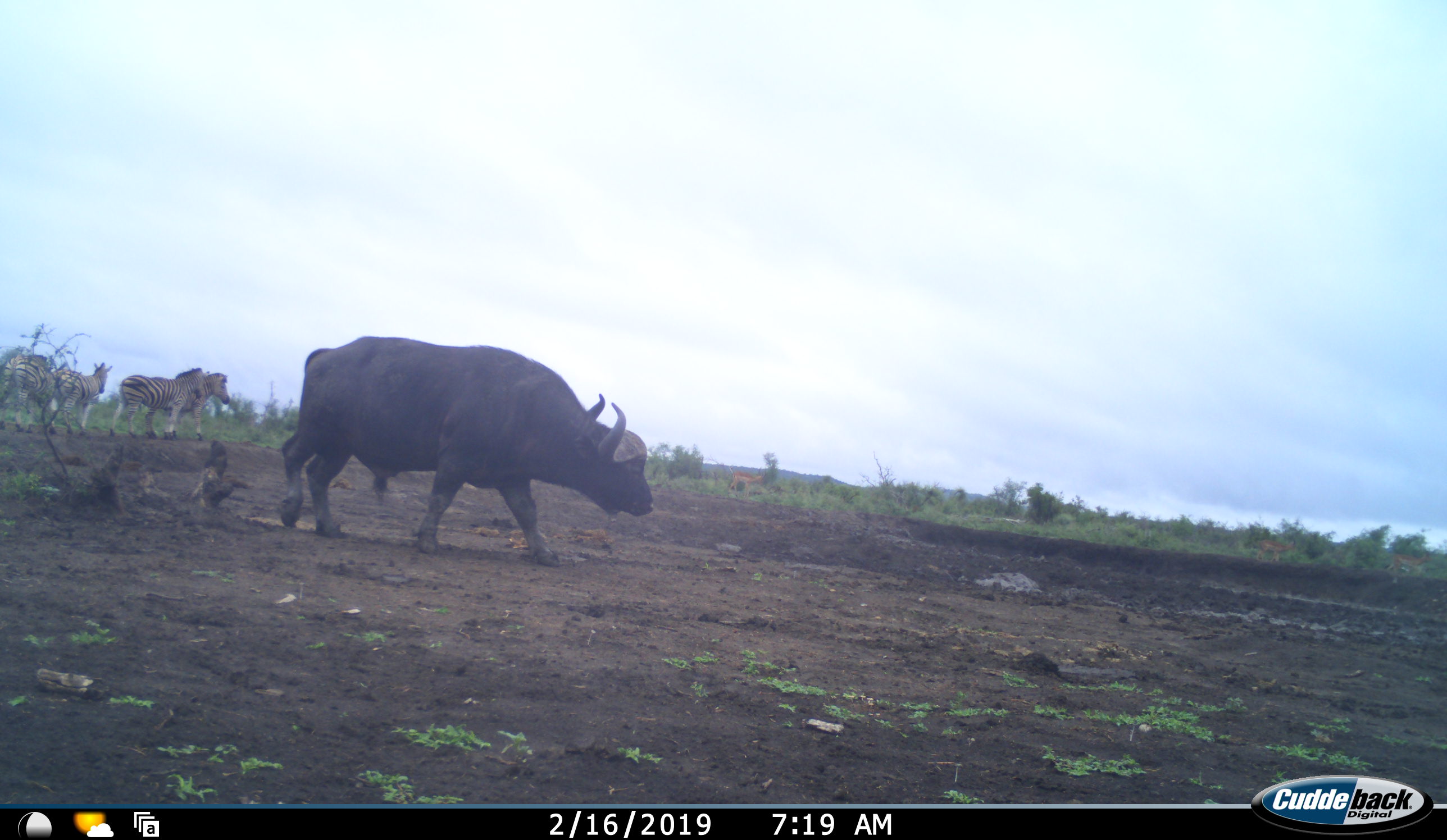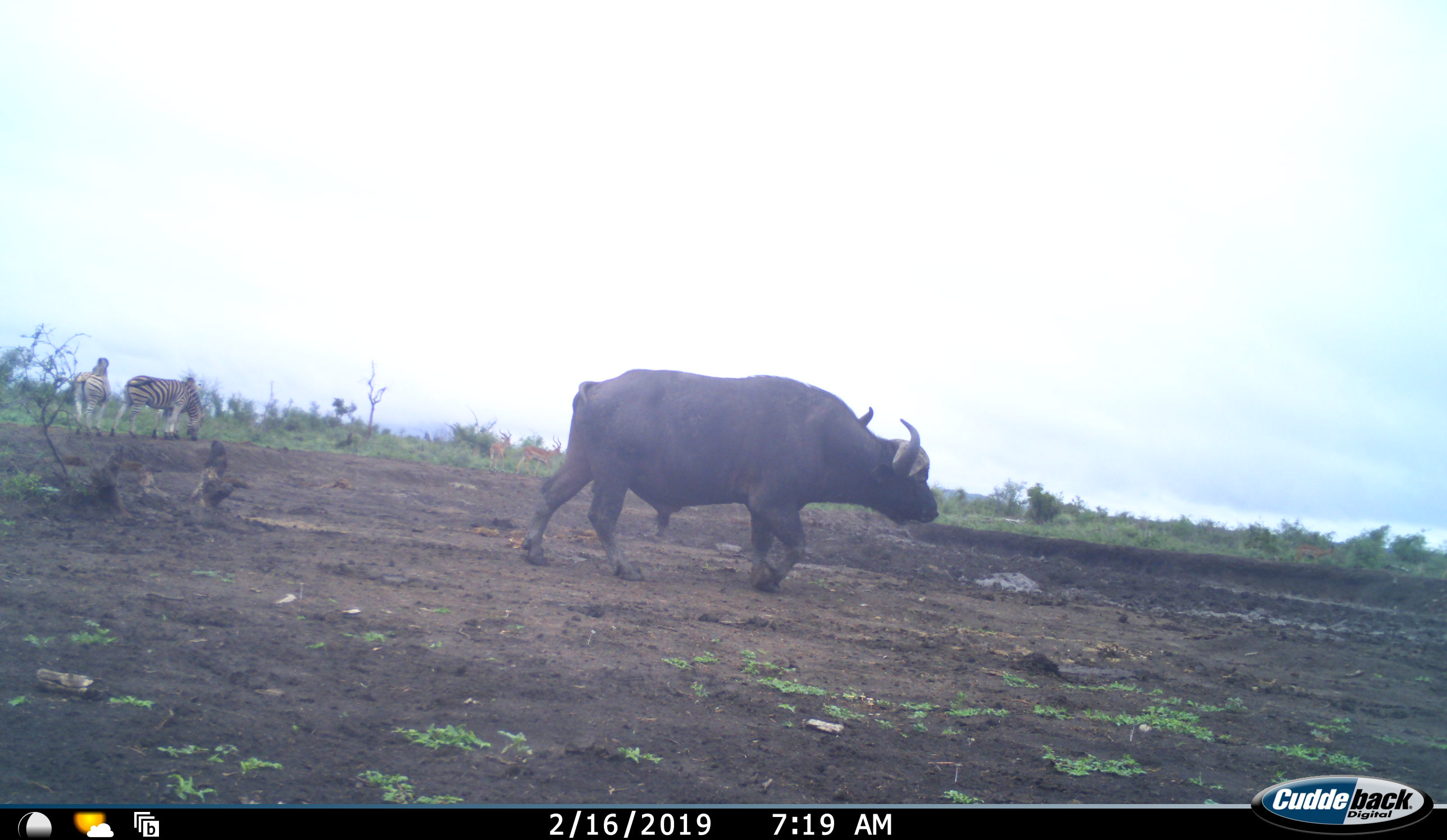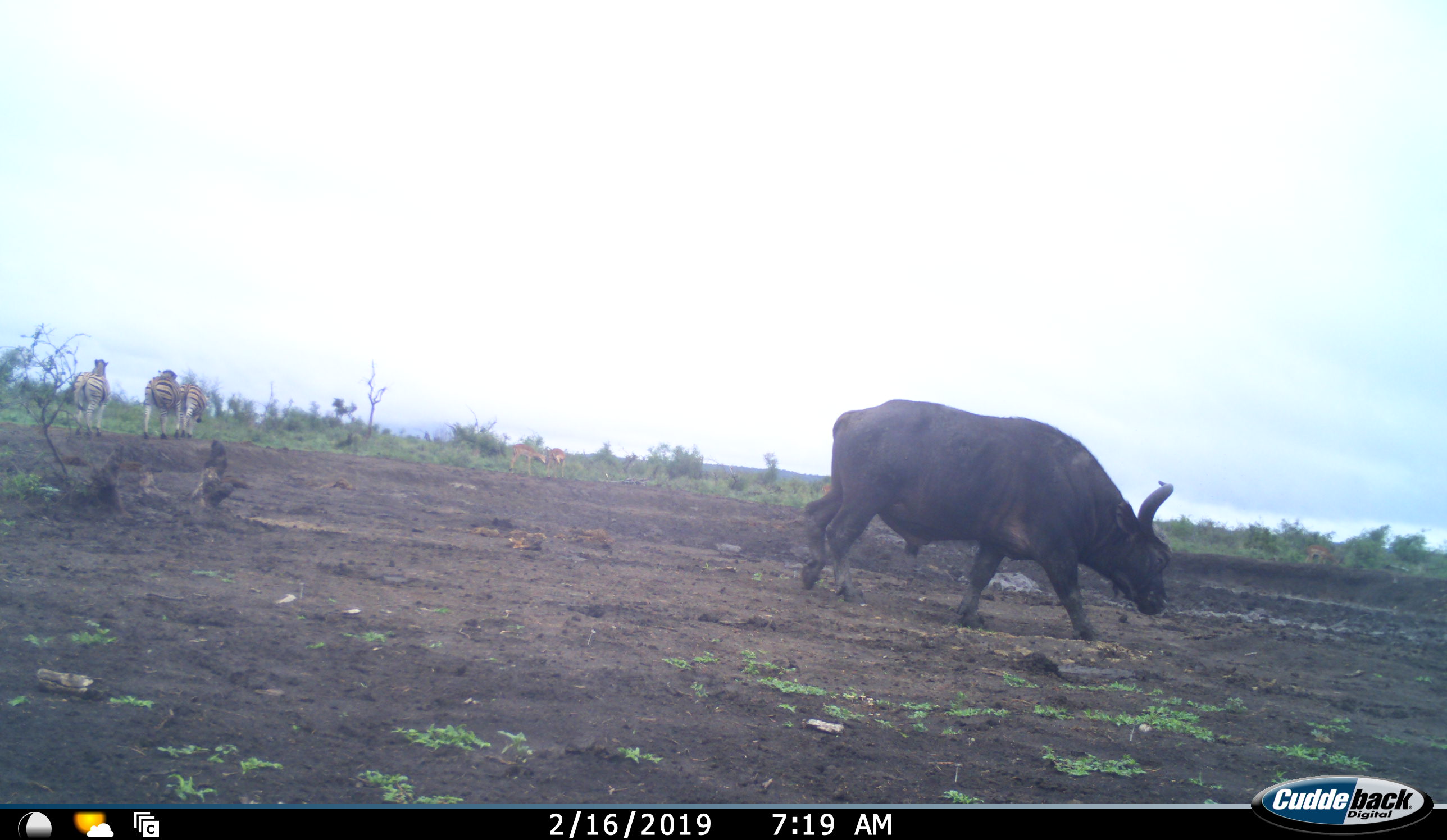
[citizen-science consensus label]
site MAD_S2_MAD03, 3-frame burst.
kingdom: Animalia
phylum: Chordata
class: Mammalia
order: Artiodactyla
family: Bovidae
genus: Syncerus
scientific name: Syncerus caffer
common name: african buffalo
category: buffalo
Buffalo (african buffalo) (Syncerus caffer), count 1. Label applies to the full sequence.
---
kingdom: Animalia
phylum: Chordata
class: Mammalia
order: Perissodactyla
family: Equidae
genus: Equus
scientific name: Equus quagga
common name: plains zebra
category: zebraplains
Zebraplains (plains zebra) (Equus quagga), count 4. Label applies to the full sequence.